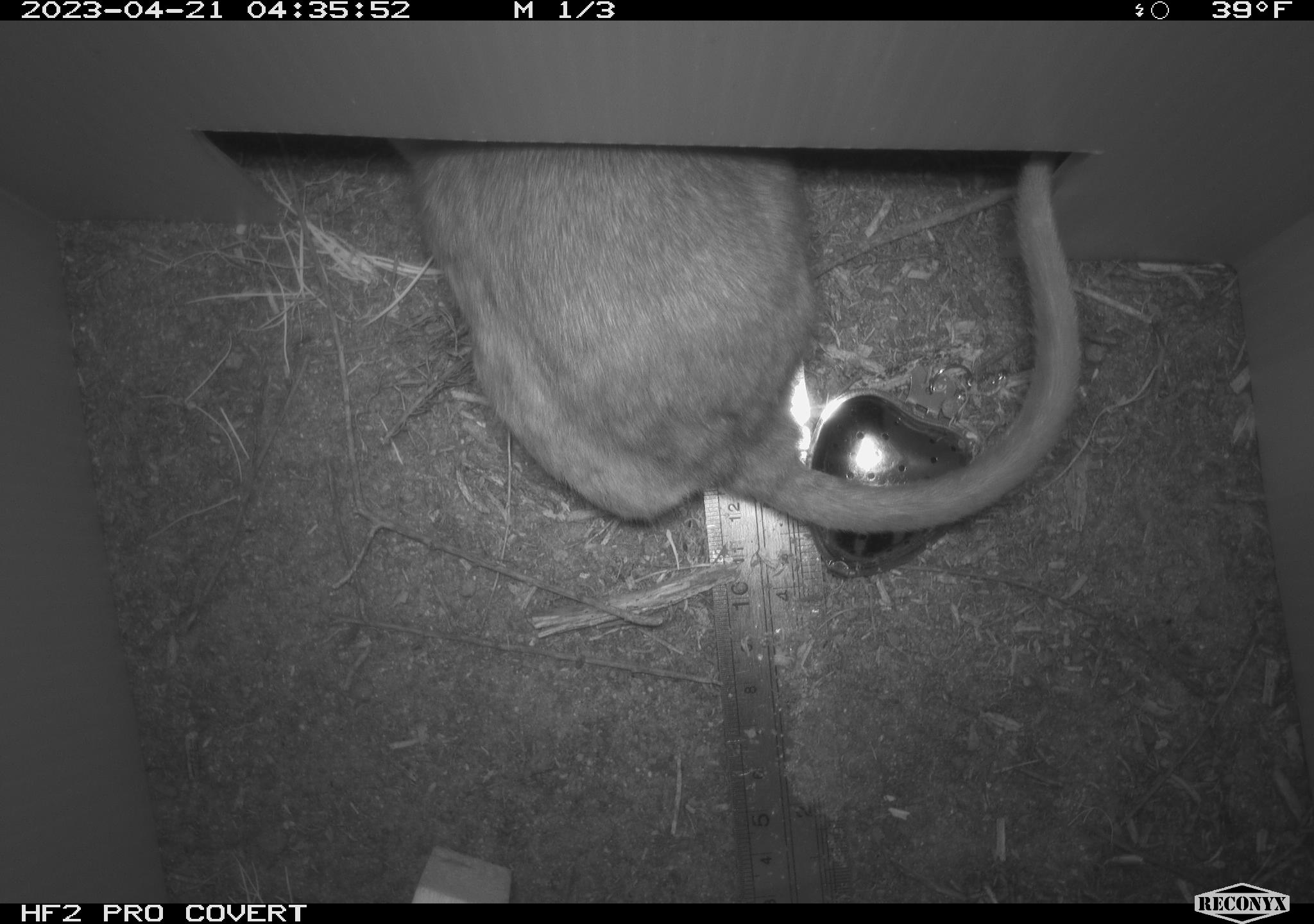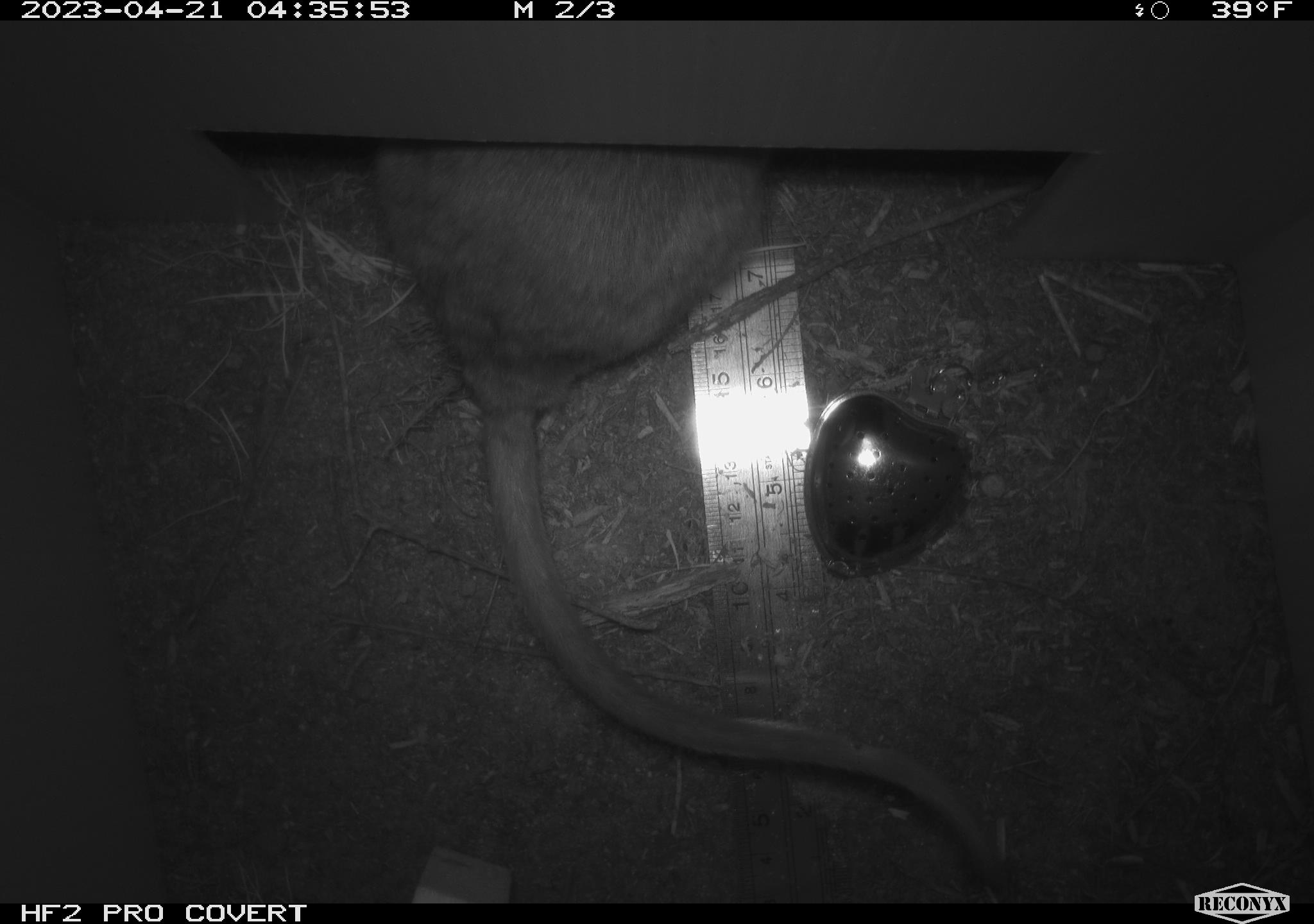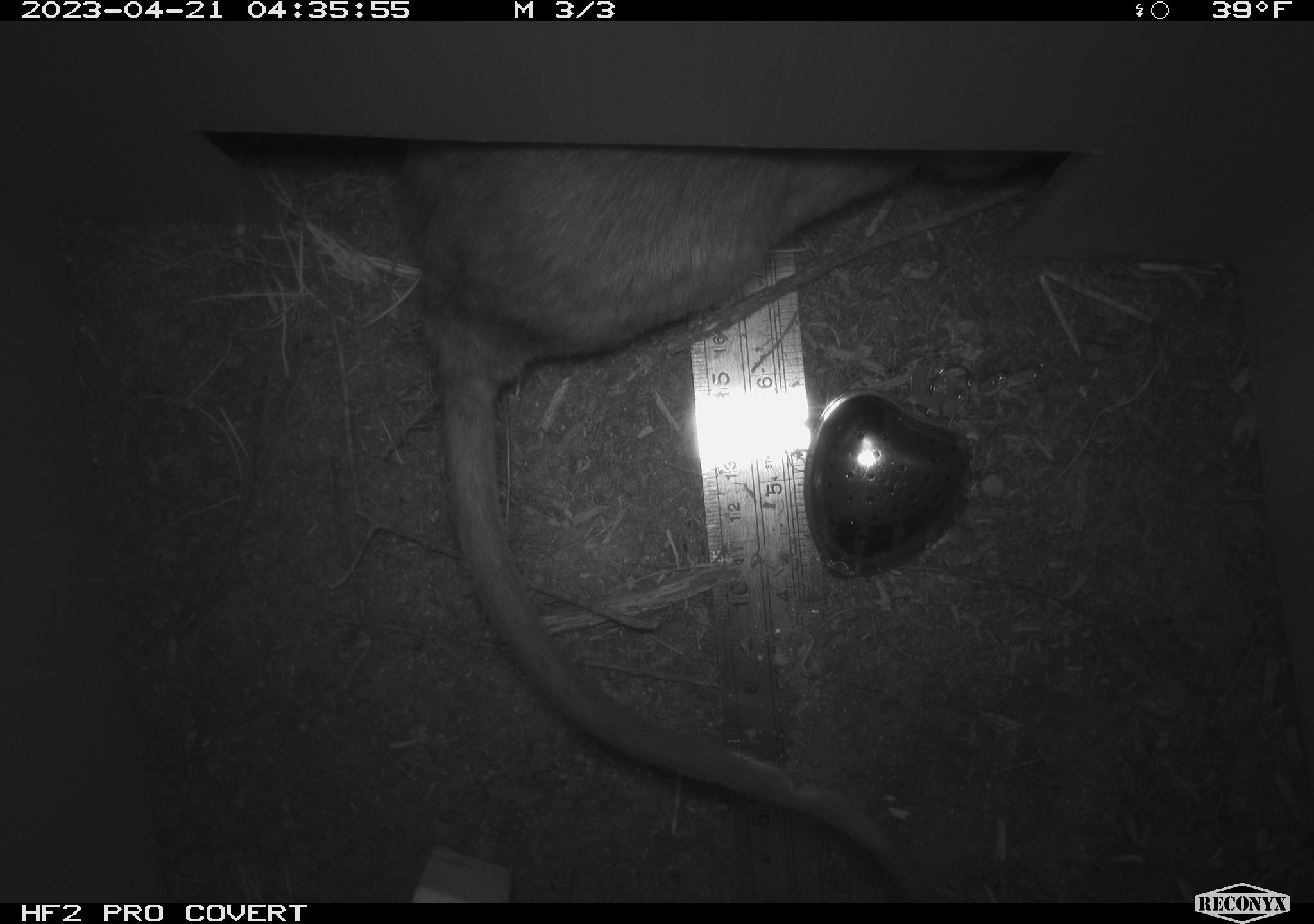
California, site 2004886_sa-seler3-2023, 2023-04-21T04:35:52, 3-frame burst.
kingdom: Animalia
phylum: Chordata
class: Mammalia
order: Rodentia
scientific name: Rodentia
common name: woodrat or rat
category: woodrat or rat species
Woodrat or rat species (woodrat or rat) (Rodentia).